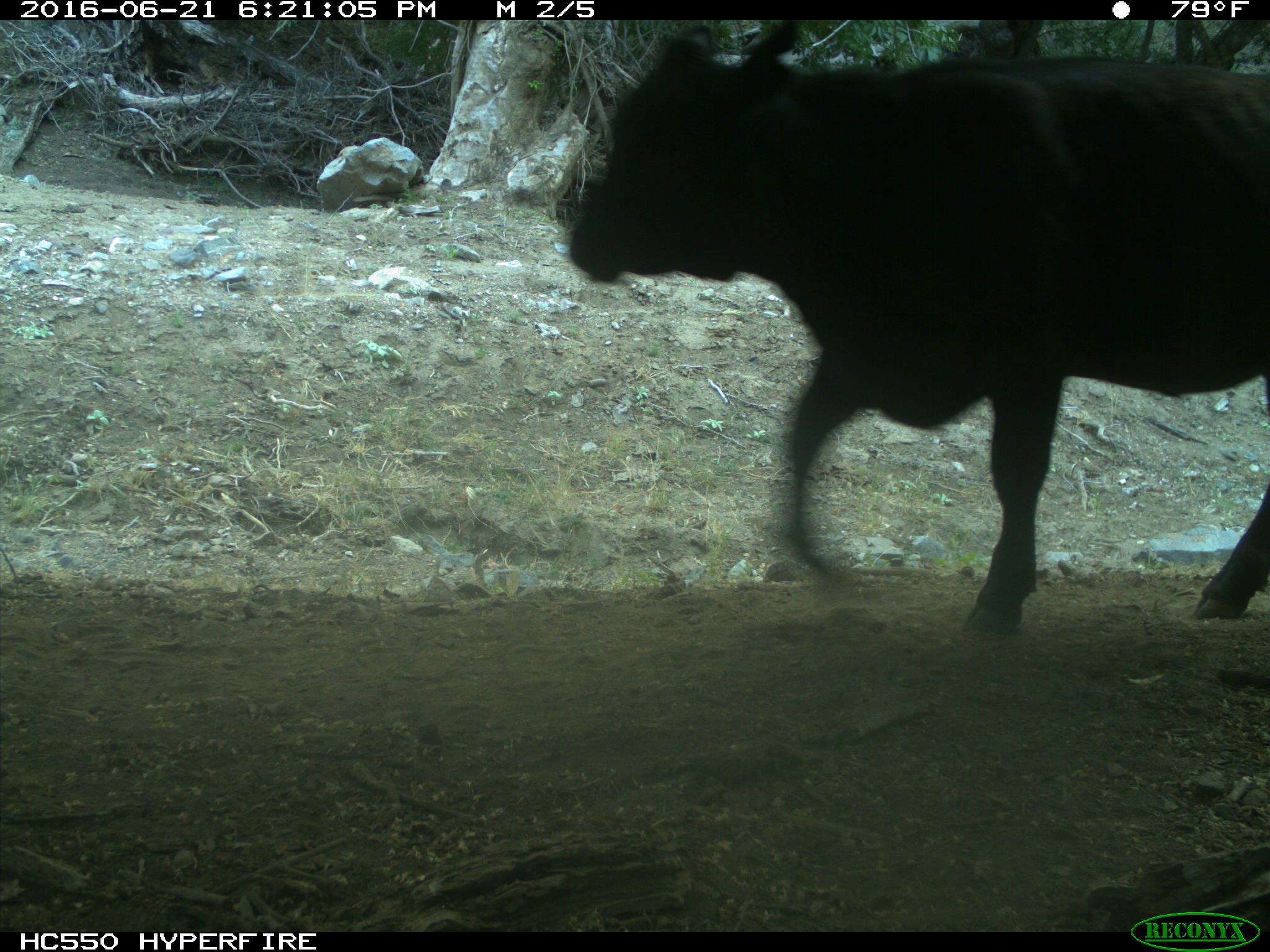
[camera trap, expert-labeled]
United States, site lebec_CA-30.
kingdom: Animalia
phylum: Chordata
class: Mammalia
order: Artiodactyla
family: Bovidae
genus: Bos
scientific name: Bos taurus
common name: domestic cow